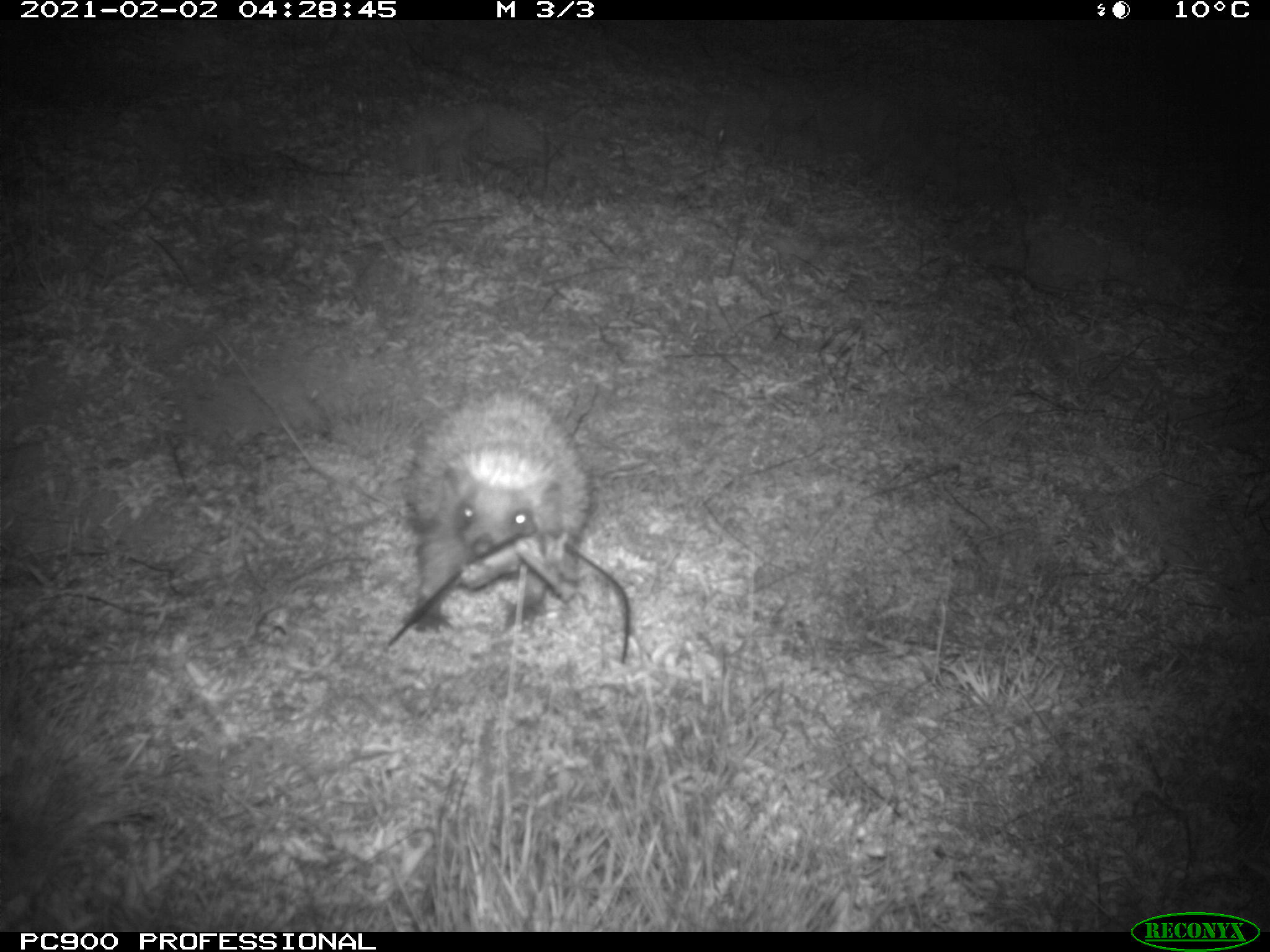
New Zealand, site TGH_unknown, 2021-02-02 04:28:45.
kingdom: Animalia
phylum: Chordata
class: Mammalia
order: Eulipotyphla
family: Erinaceidae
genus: Erinaceus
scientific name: Erinaceus europaeus europaeus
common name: european hedgehog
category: hedgehog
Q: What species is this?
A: Hedgehog (european hedgehog) (Erinaceus europaeus europaeus).